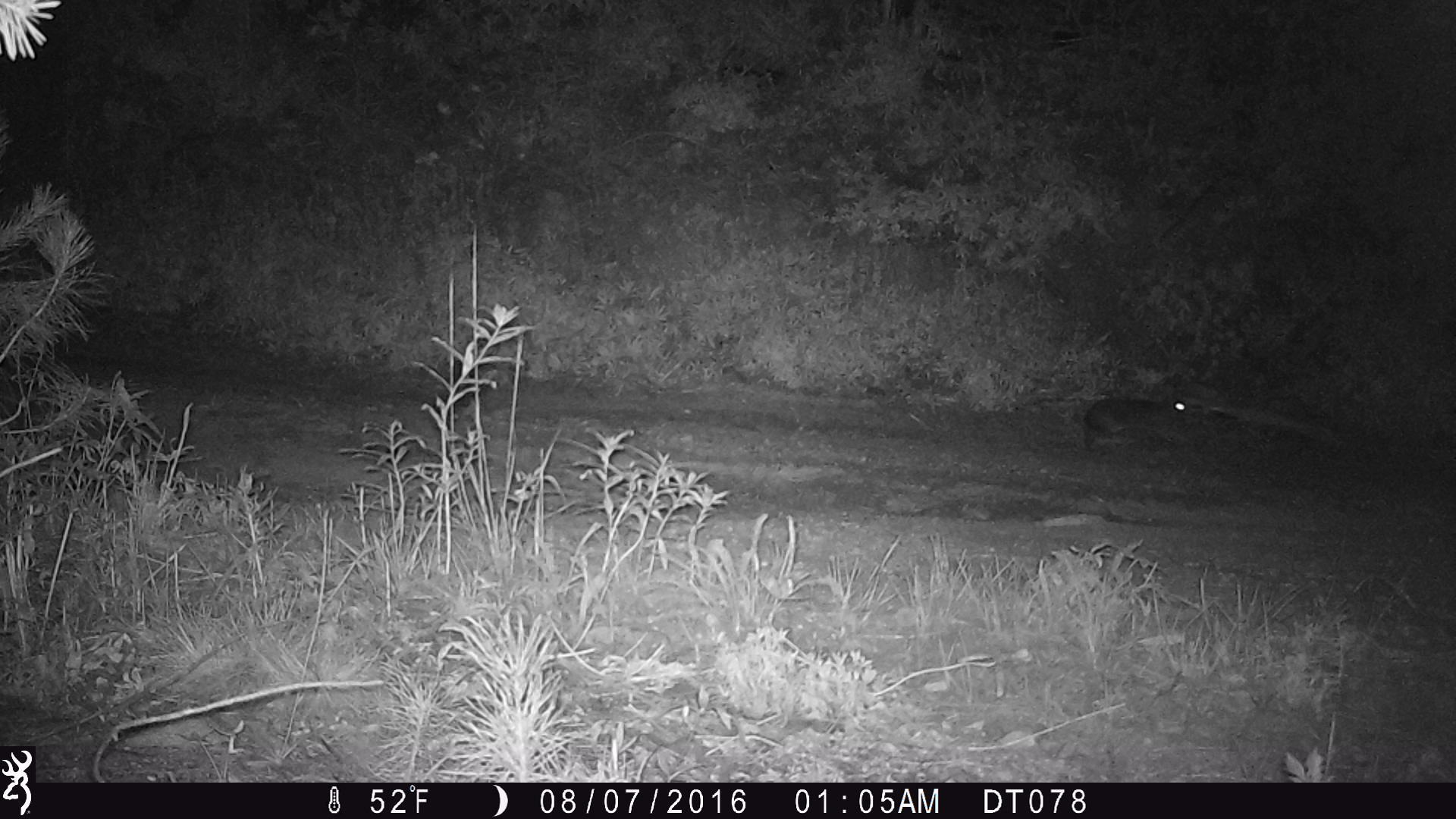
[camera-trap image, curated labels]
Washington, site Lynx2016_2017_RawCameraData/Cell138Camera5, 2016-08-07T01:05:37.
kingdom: Animalia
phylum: Chordata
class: Mammalia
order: Lagomorpha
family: Leporidae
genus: Lepus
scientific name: Lepus americanus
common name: snowshoe hare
Lepus americanus (snowshoe hare). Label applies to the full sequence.